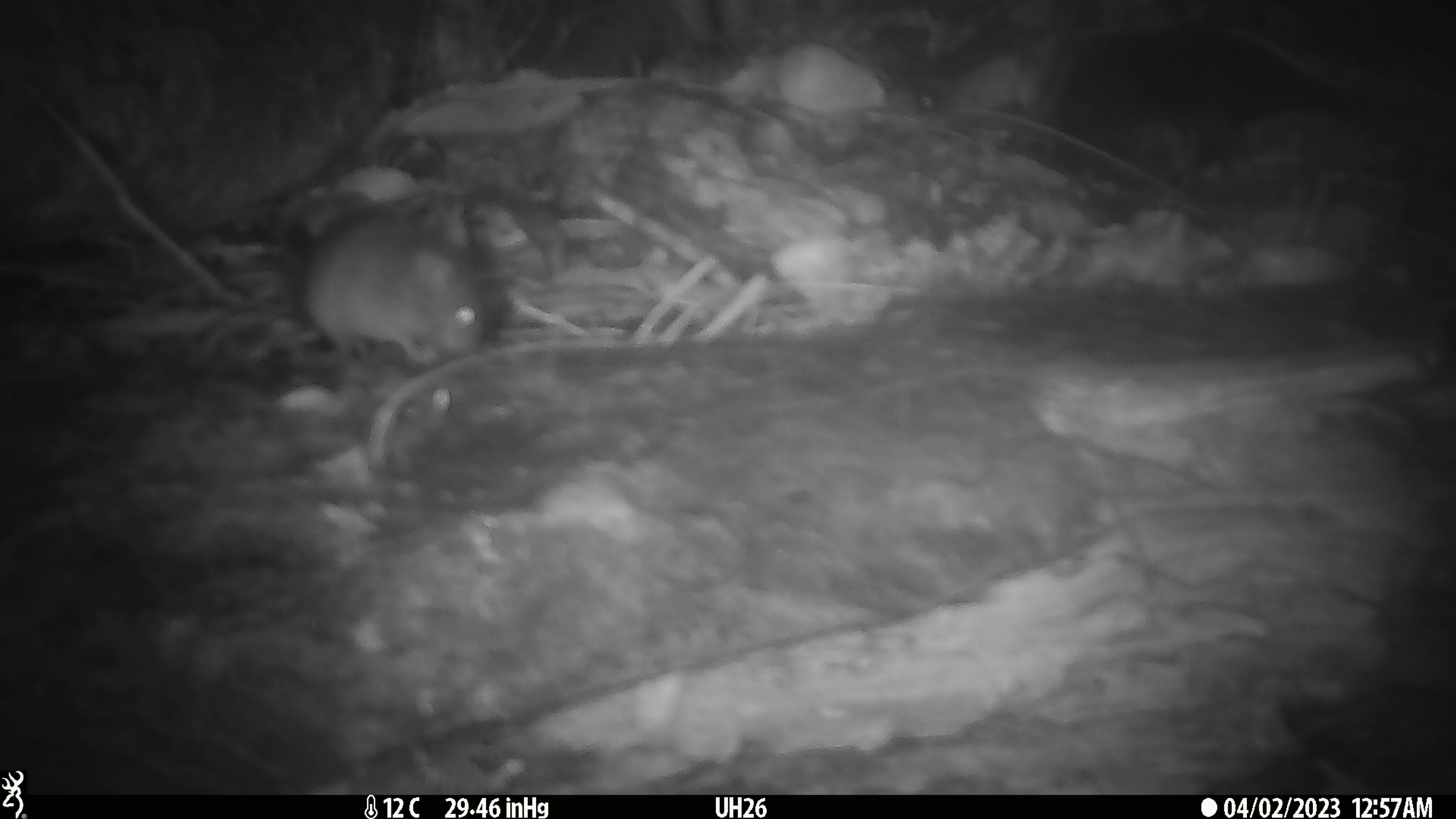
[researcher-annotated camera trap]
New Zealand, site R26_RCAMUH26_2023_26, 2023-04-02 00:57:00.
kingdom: Animalia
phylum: Chordata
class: Mammalia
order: Rodentia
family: Muridae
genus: Mus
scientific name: Mus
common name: mouse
Mouse (Mus).